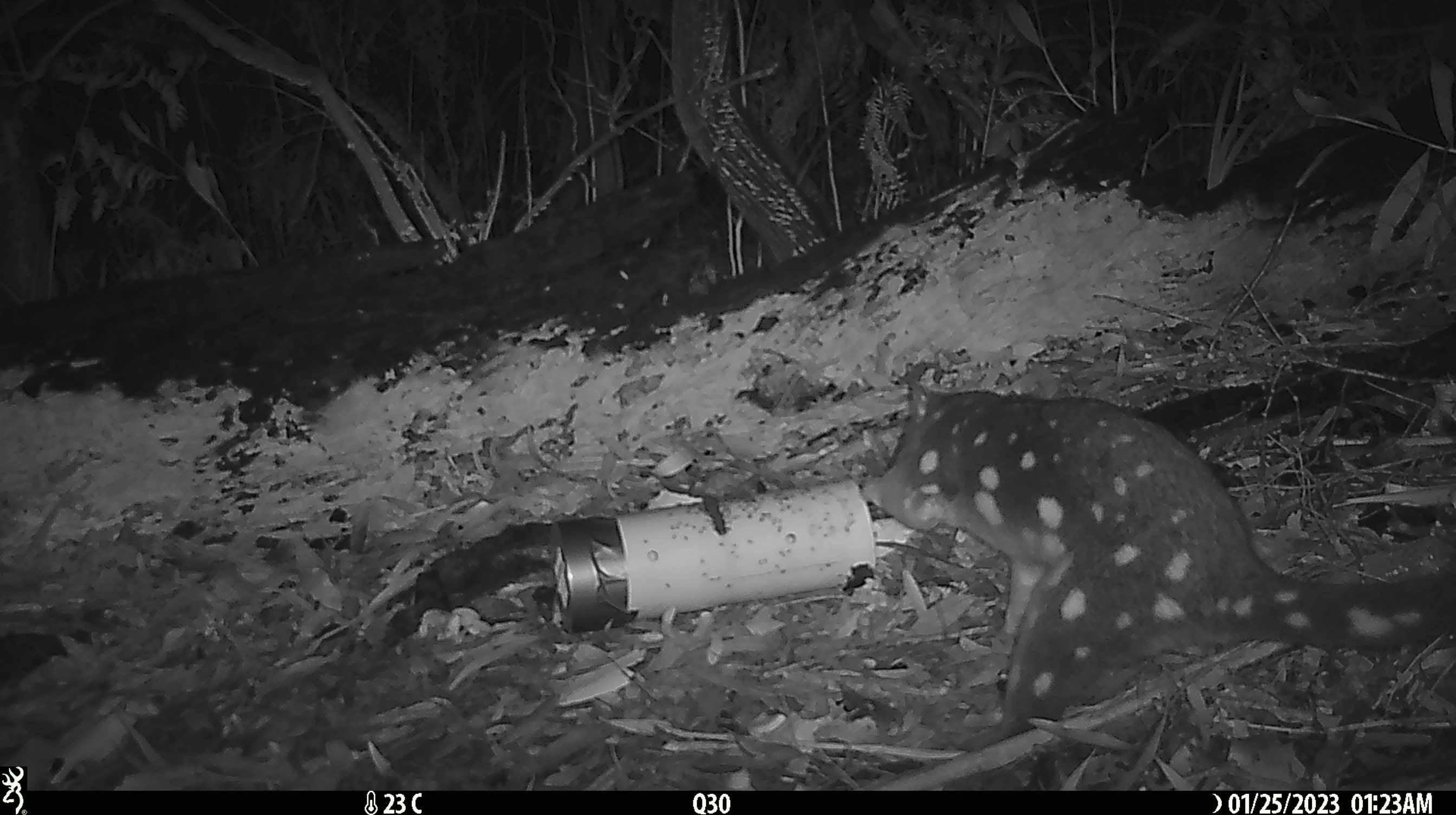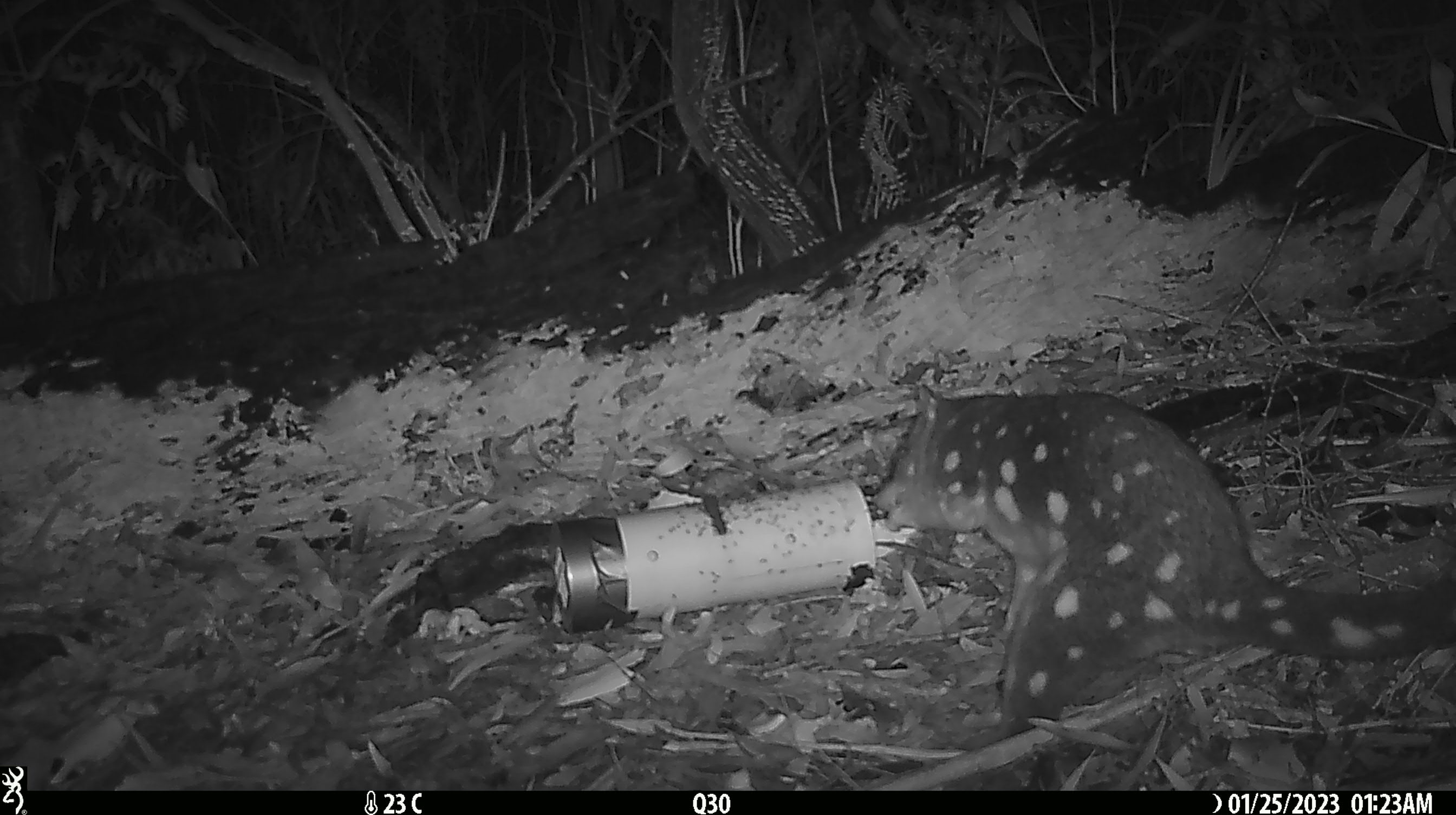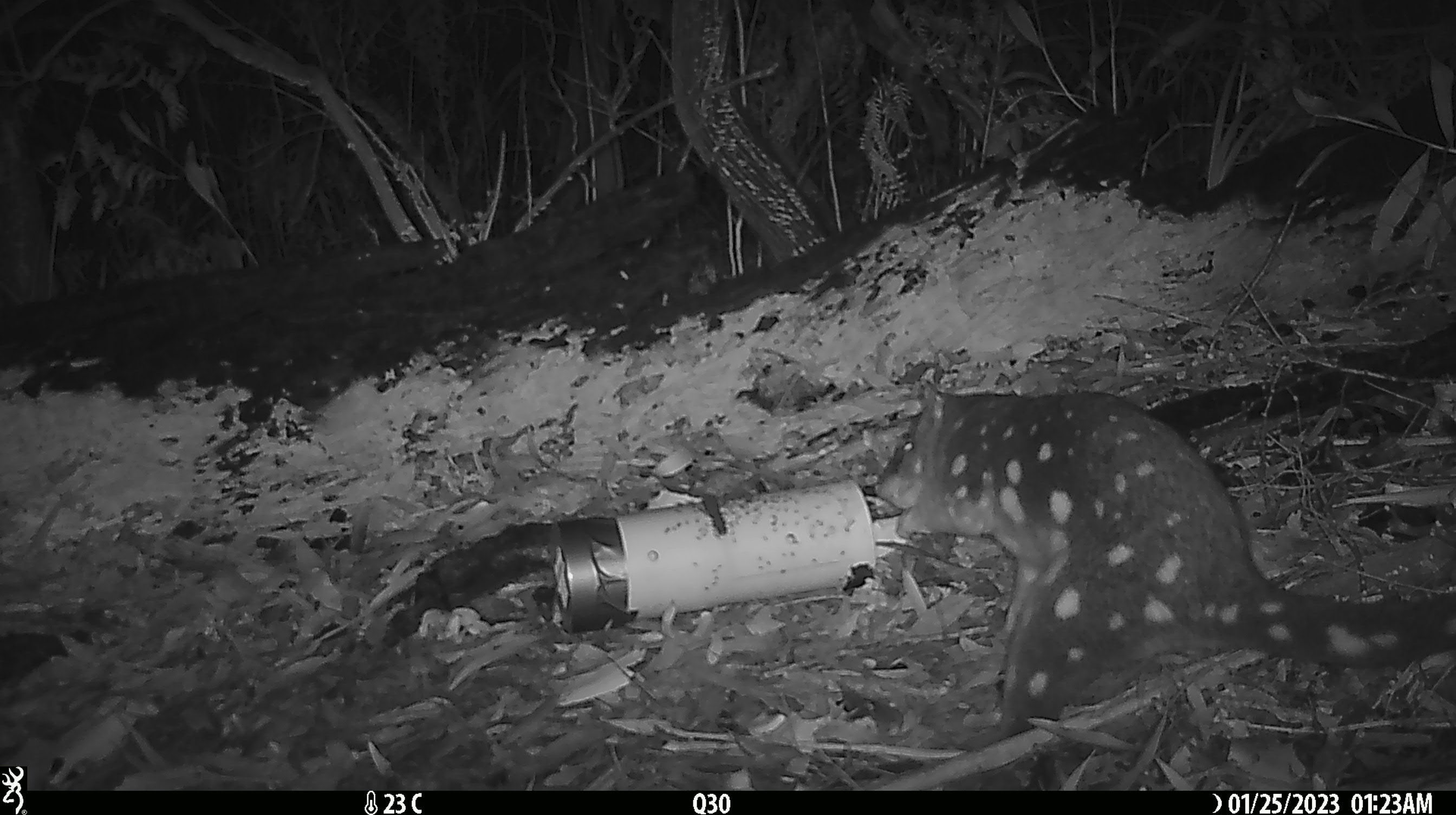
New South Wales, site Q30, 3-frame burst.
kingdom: Animalia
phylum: Chordata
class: Mammalia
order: Dasyuromorphia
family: Dasyuridae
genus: Dasyurus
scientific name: Dasyurus maculatus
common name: spotted-tailed quoll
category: quoll